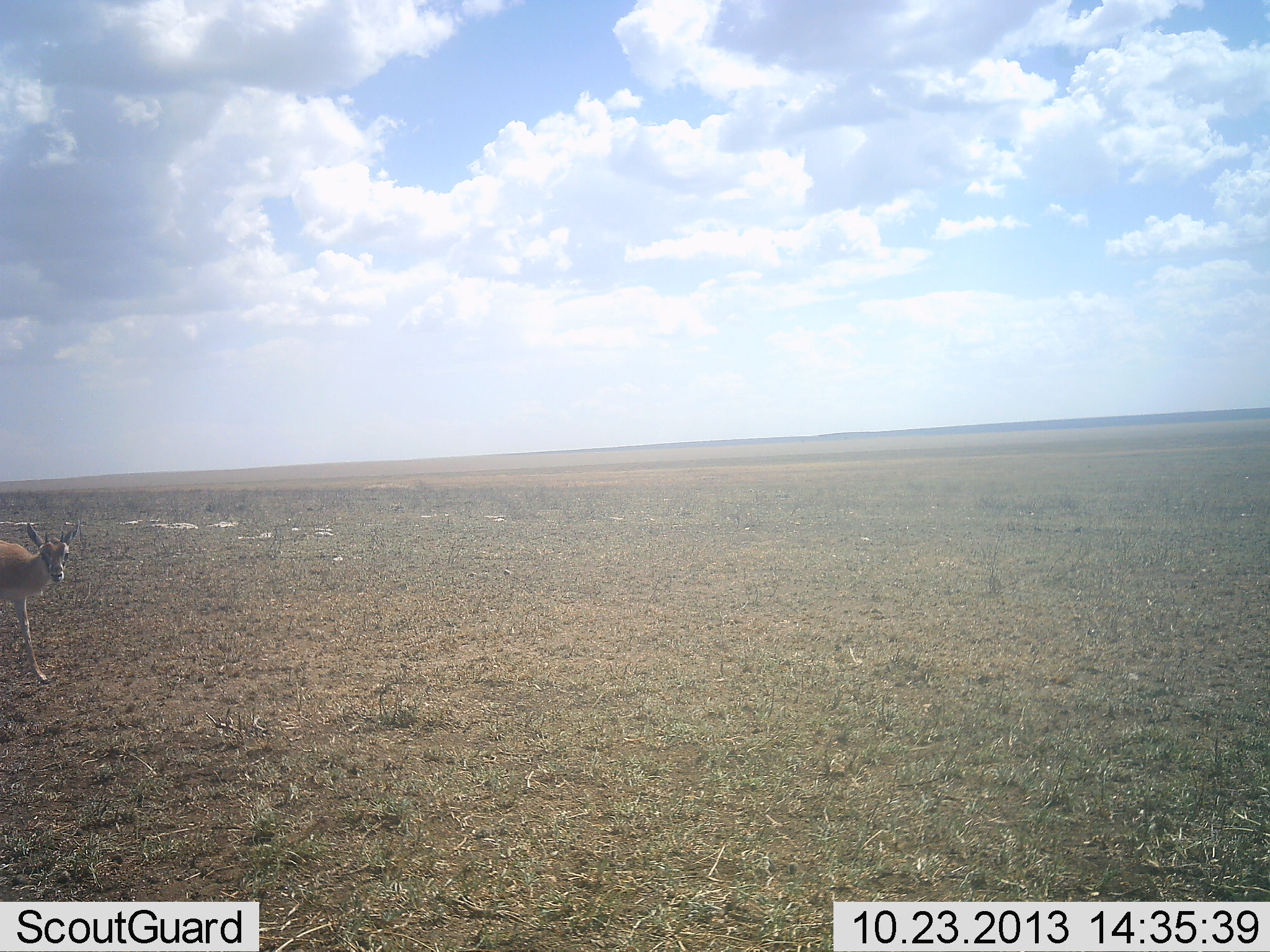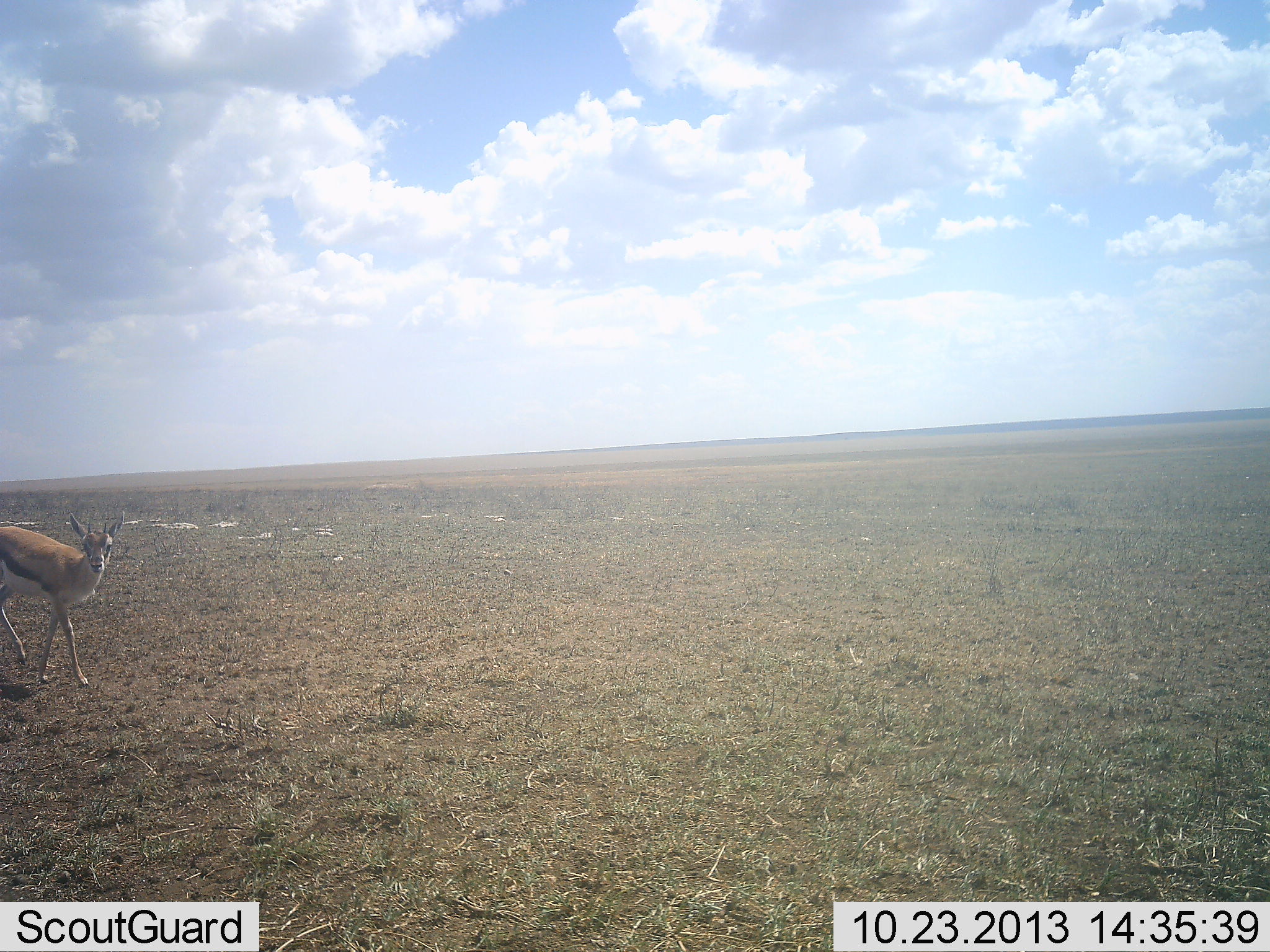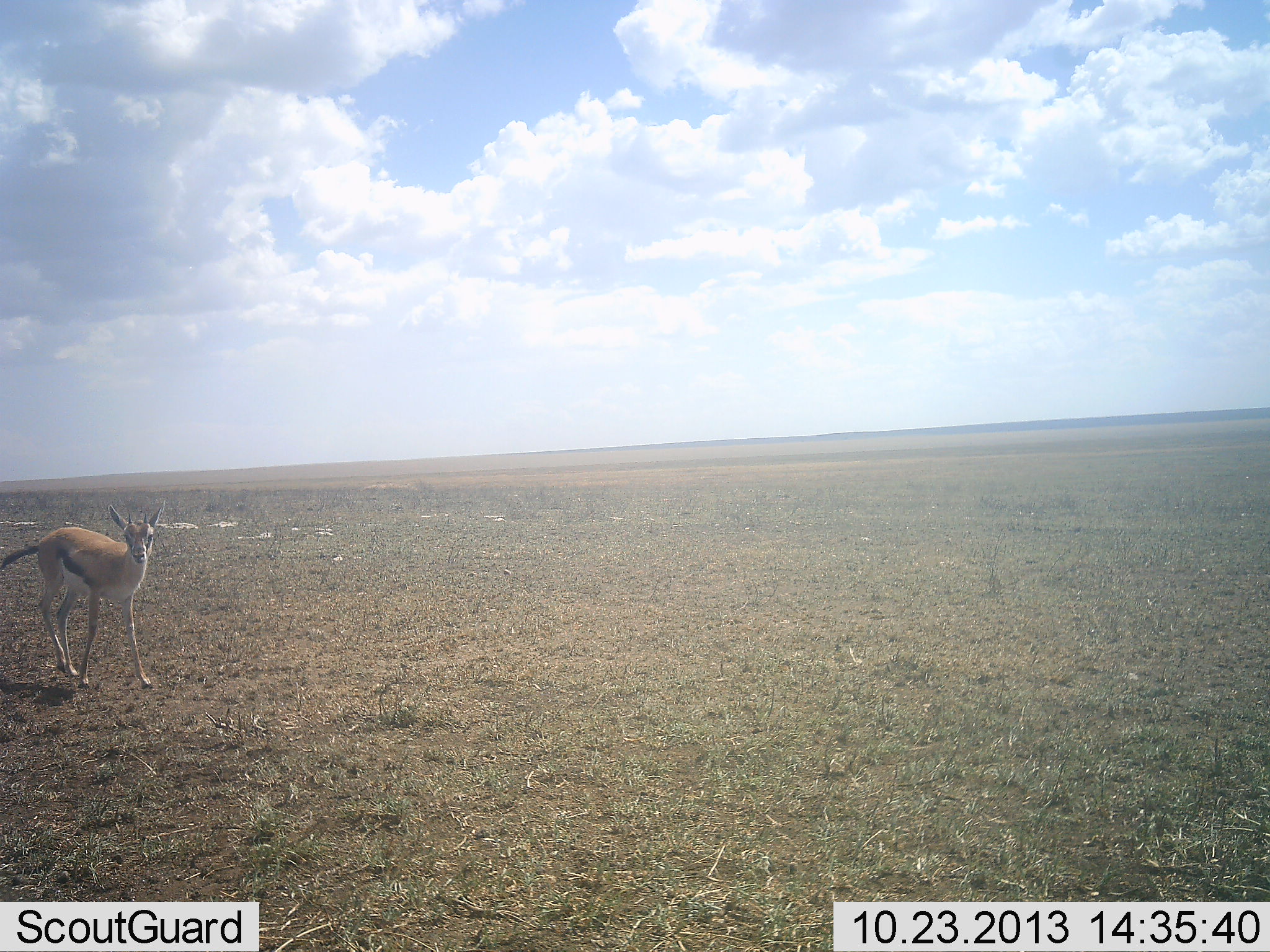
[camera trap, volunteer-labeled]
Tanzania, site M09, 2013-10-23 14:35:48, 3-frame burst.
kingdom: Animalia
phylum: Chordata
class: Mammalia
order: Artiodactyla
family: Bovidae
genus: Eudorcas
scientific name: Eudorcas thomsonii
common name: thomson's gazelle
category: gazellethomsons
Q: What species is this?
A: Gazellethomsons (thomson's gazelle) (Eudorcas thomsonii).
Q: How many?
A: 1.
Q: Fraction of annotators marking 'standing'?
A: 0%.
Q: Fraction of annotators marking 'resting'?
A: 0%.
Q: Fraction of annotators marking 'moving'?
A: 100%.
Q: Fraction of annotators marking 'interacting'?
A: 0%.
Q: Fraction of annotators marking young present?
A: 10%.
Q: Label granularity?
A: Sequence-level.